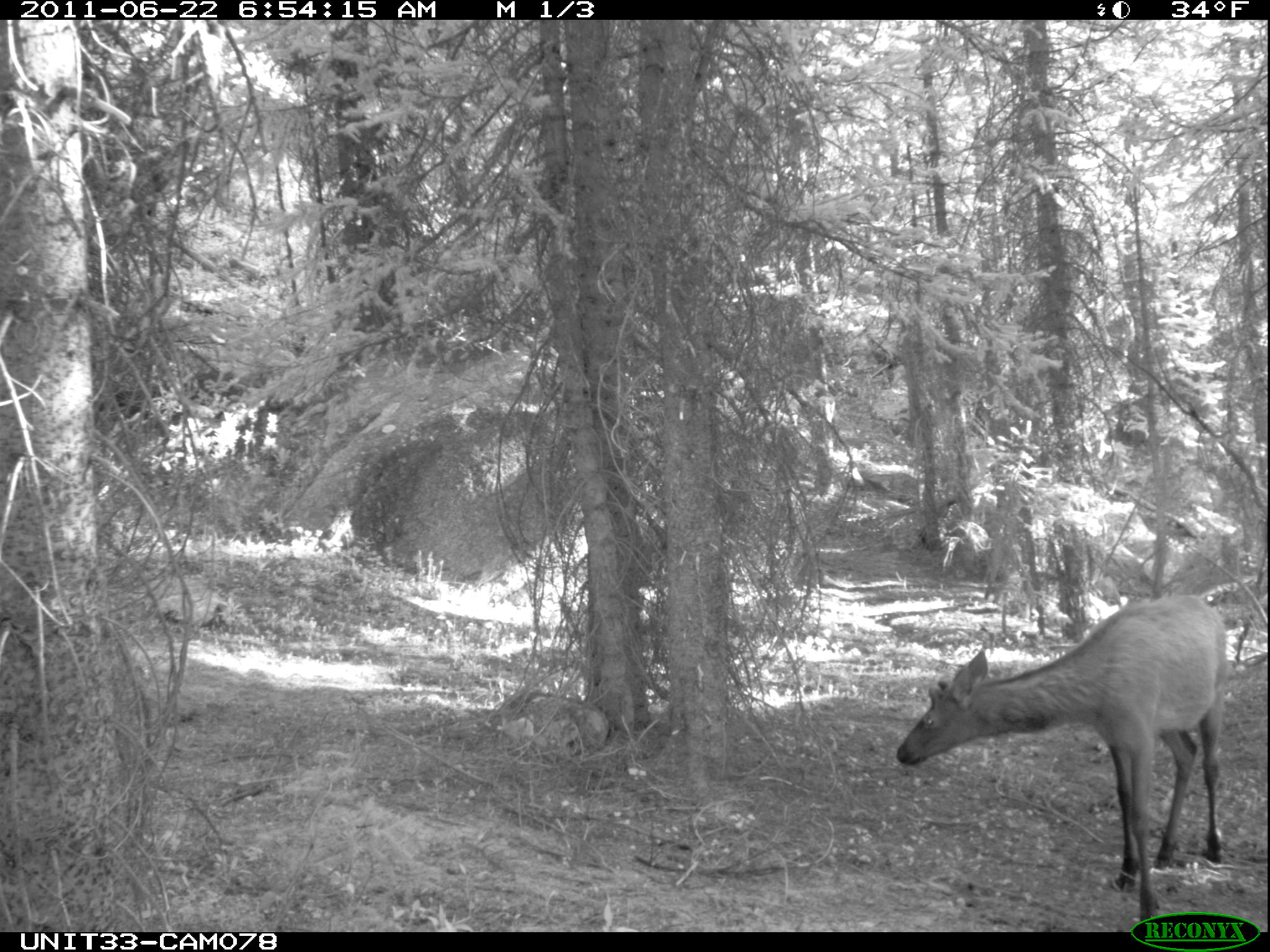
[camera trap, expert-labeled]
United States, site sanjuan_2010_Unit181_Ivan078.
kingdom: Animalia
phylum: Chordata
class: Mammalia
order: Artiodactyla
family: Cervidae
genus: Cervus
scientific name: Cervus elaphus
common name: red deer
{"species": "Cervus elaphus (red deer)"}